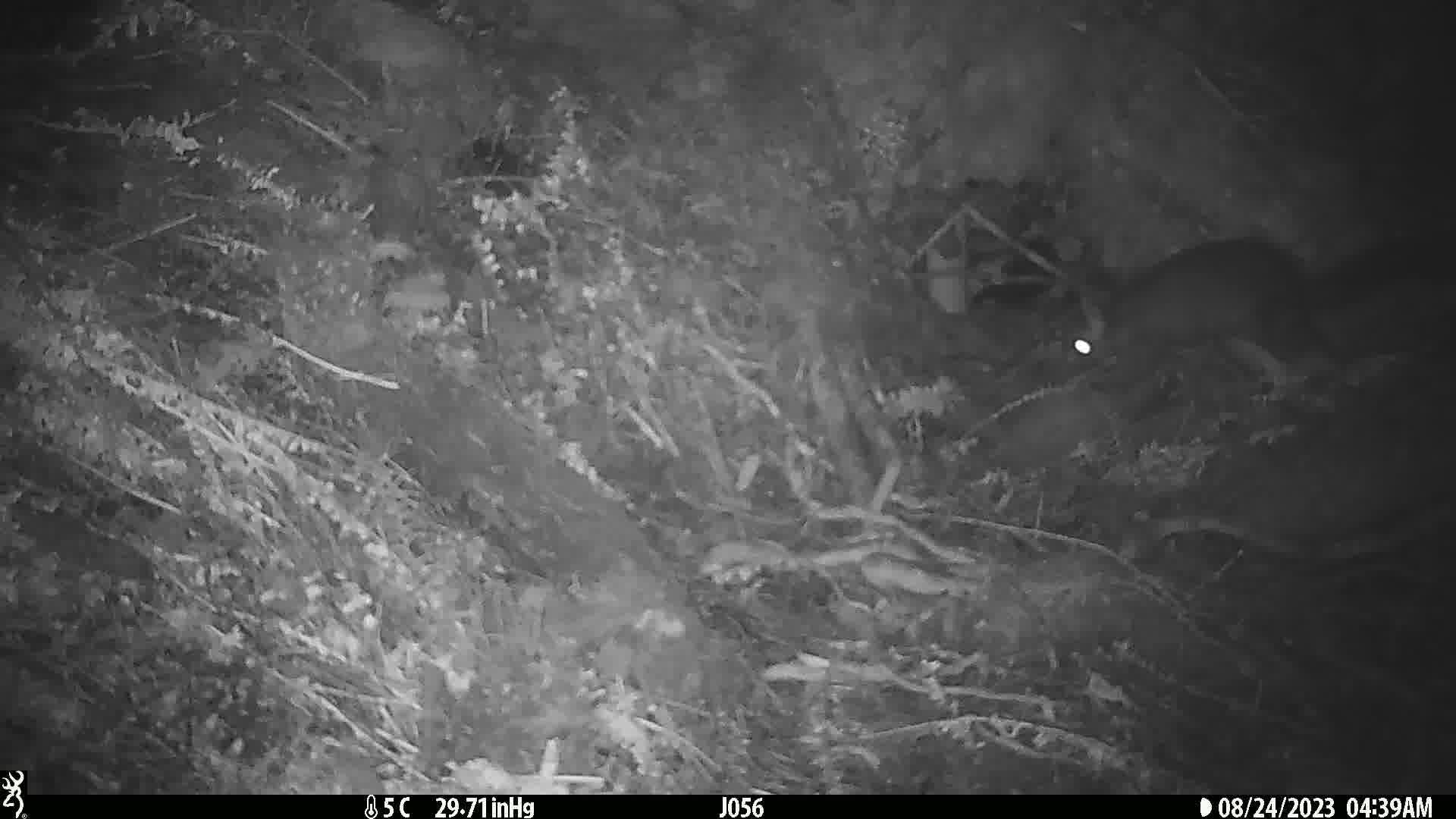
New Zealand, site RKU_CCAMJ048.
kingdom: Animalia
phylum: Chordata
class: Mammalia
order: Diprotodontia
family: Phalangeridae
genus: Trichosurus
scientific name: Trichosurus vulpecula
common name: common brushtail possum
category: possum